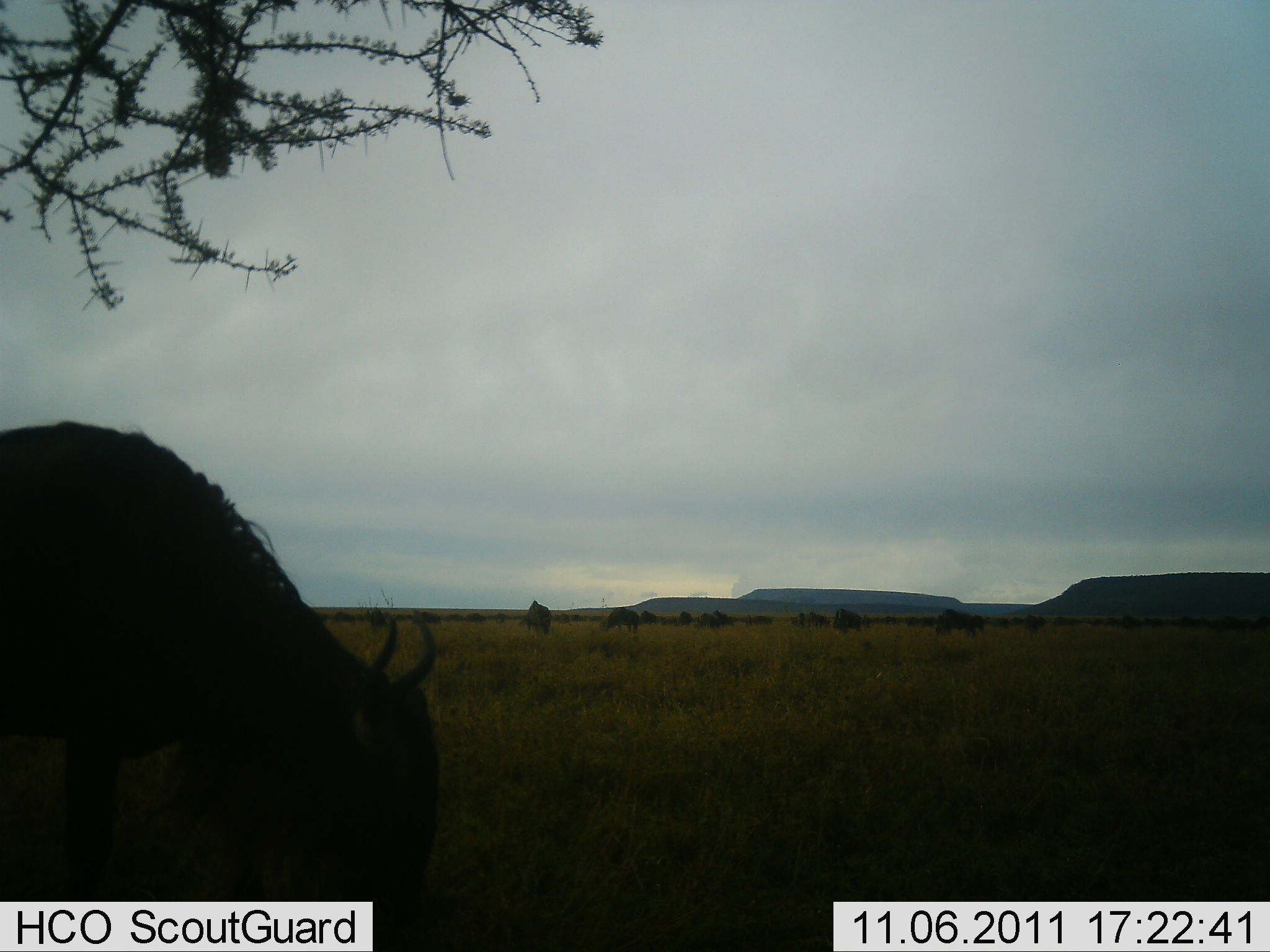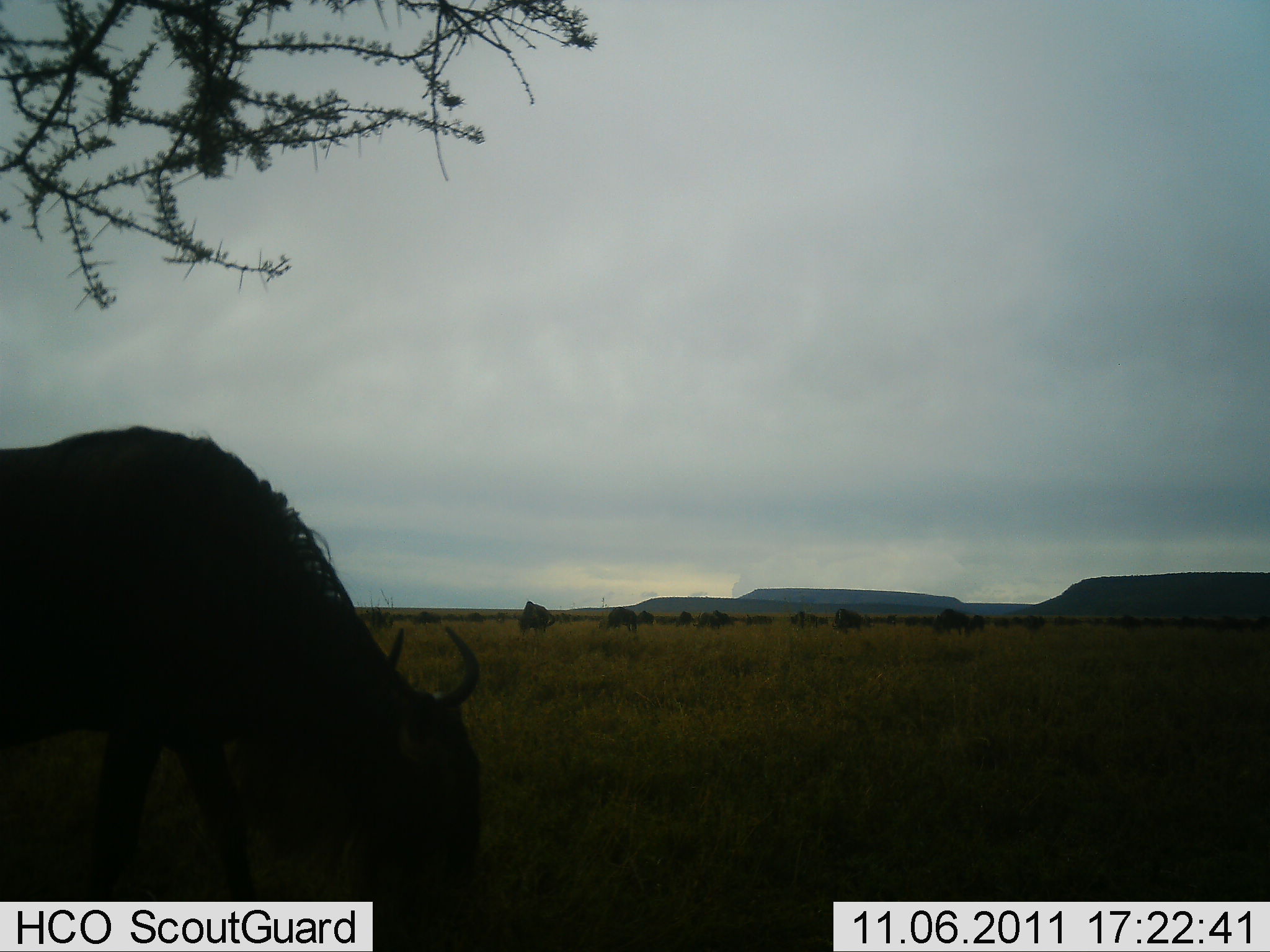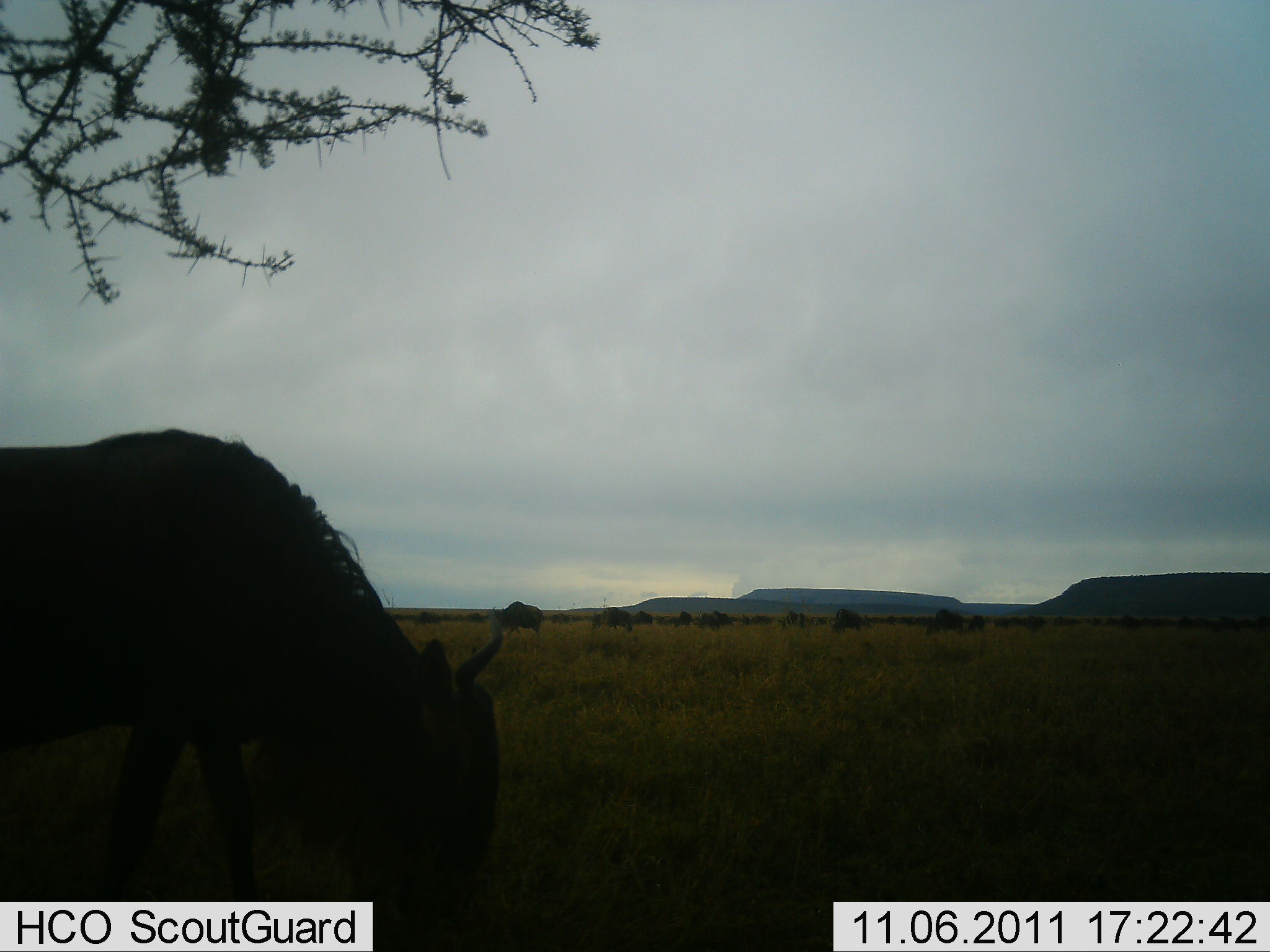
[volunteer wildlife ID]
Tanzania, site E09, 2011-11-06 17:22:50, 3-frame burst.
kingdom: Animalia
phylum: Chordata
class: Mammalia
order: Artiodactyla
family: Bovidae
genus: Connochaetes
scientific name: Connochaetes taurinus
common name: blue wildebeest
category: wildebeest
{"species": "wildebeest (blue wildebeest) (Connochaetes taurinus)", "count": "11-50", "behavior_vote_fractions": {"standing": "58%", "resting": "0%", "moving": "25%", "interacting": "0%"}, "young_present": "0%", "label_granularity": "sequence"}